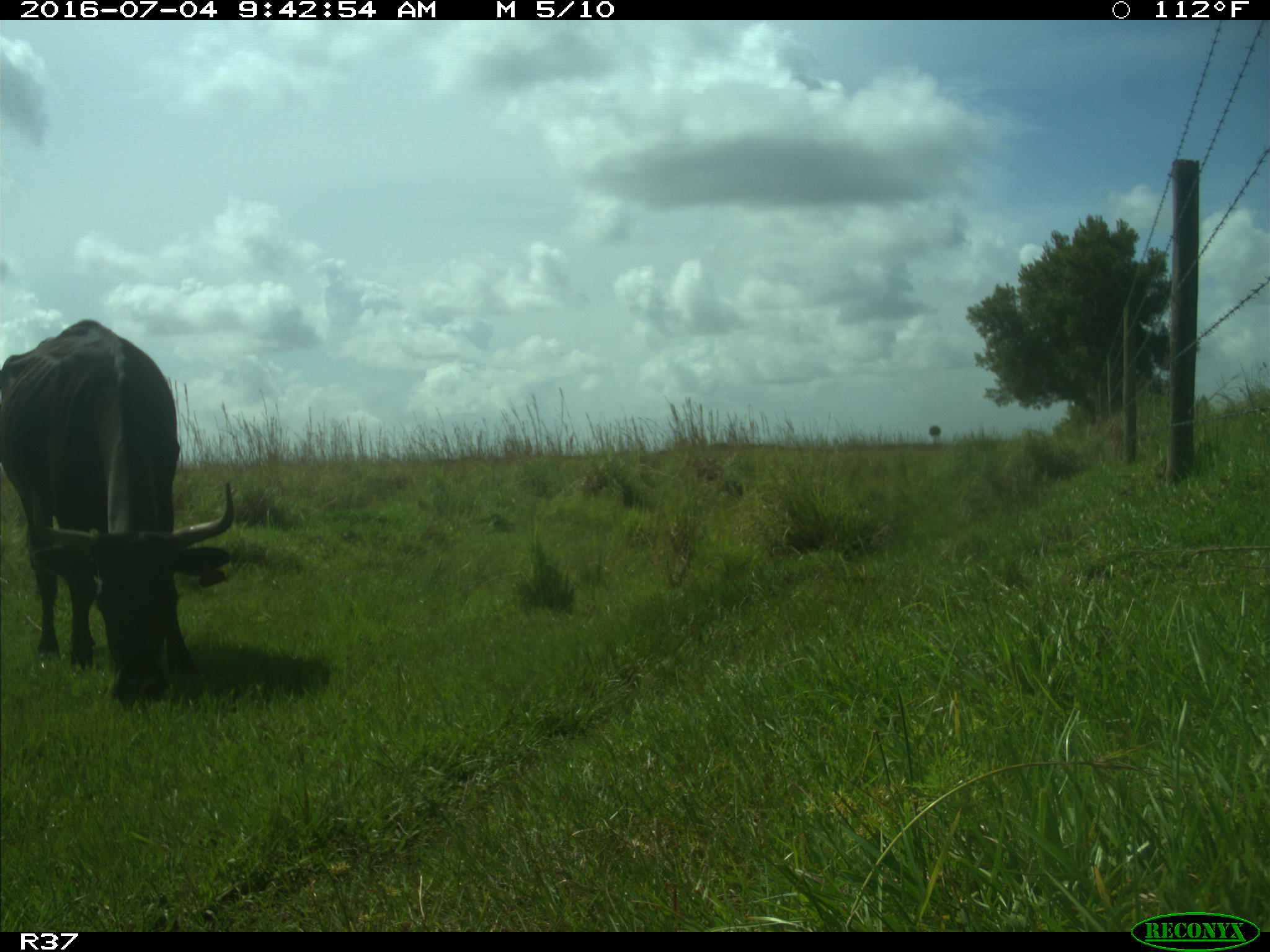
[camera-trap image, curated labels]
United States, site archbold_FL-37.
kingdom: Animalia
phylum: Chordata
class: Mammalia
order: Artiodactyla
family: Bovidae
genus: Bos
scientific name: Bos taurus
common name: domestic cow